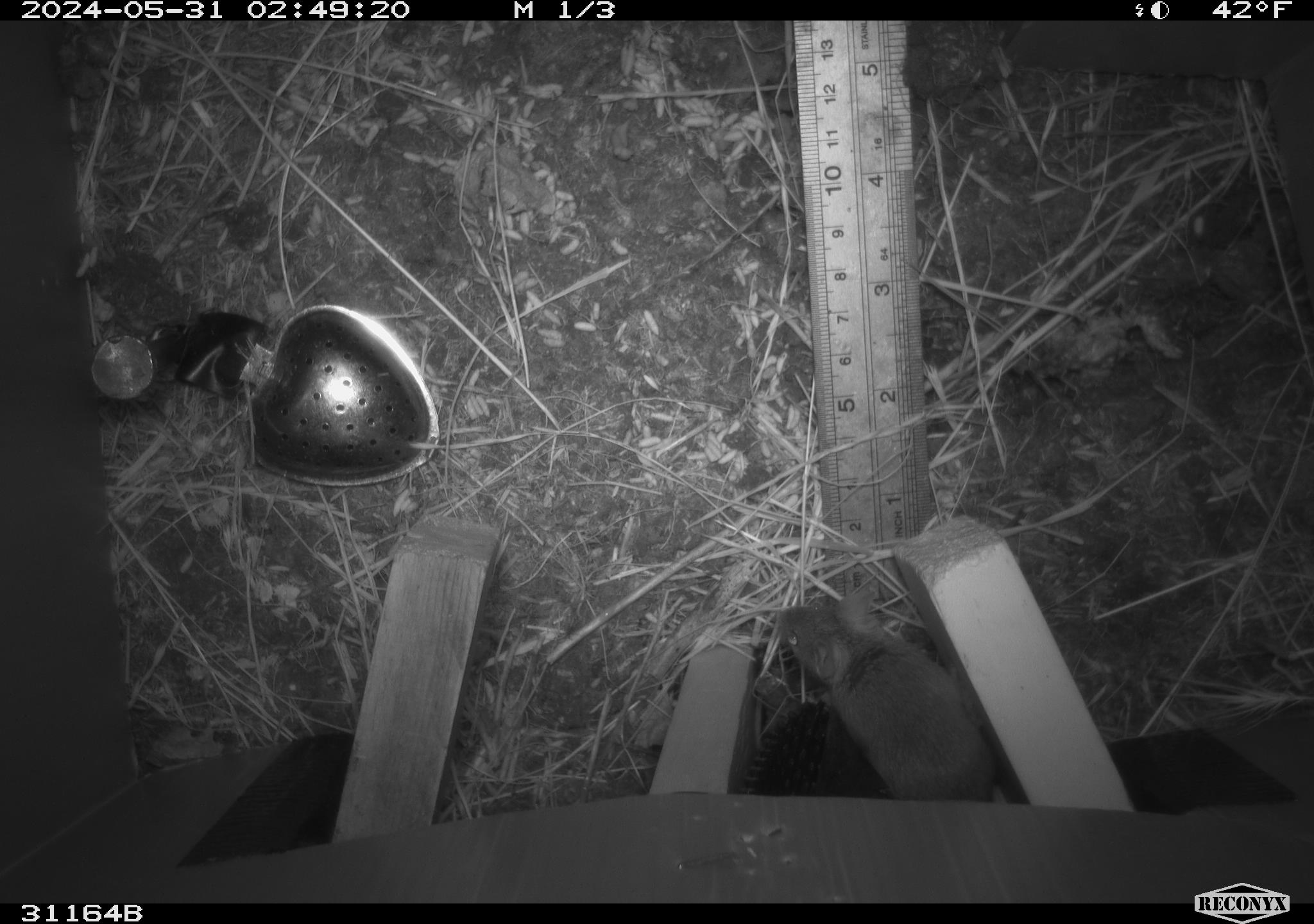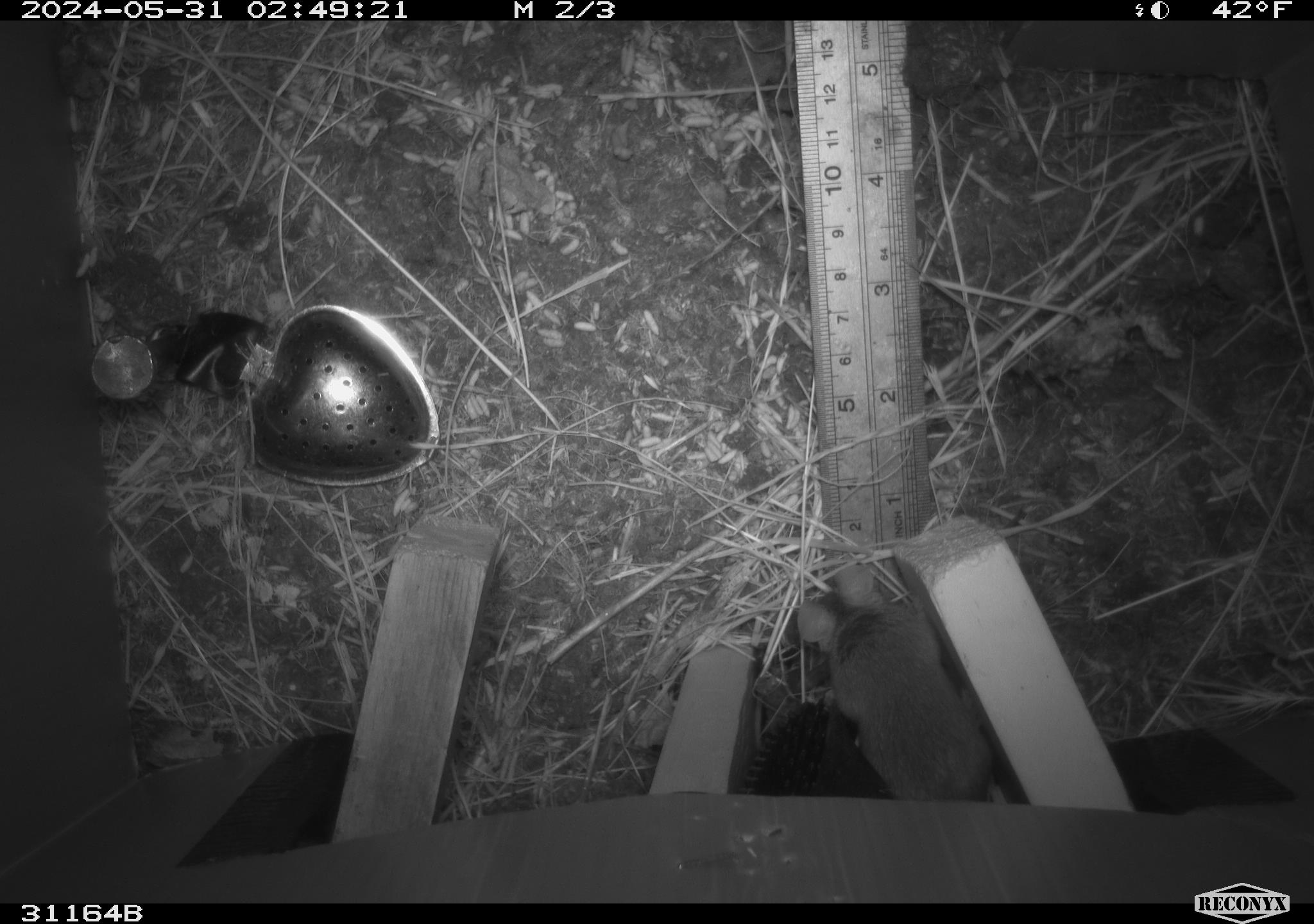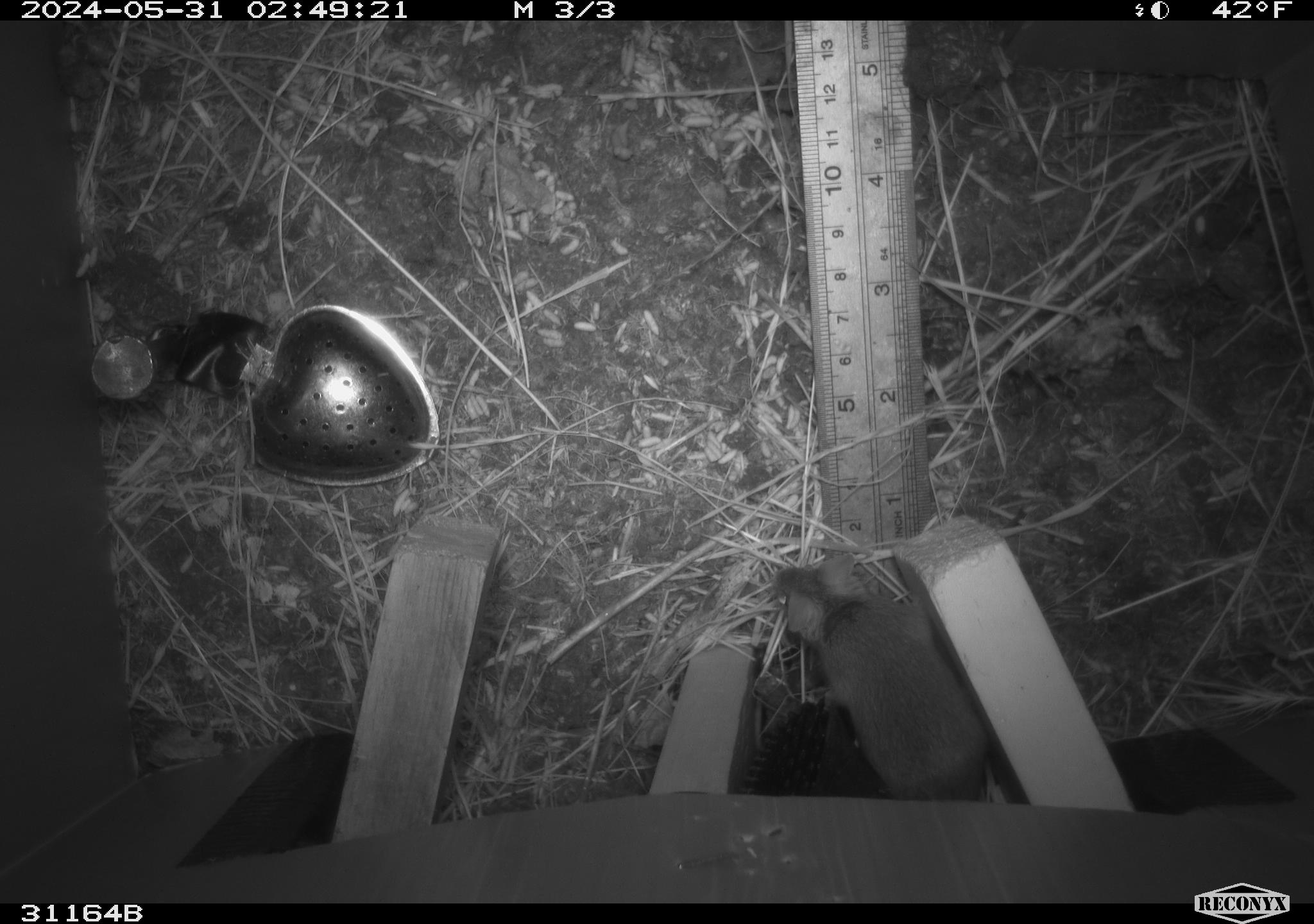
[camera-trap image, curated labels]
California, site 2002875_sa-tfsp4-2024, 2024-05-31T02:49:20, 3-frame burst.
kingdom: Animalia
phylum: Chordata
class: Mammalia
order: Rodentia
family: Muridae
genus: Mus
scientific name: Mus musculus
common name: house mouse